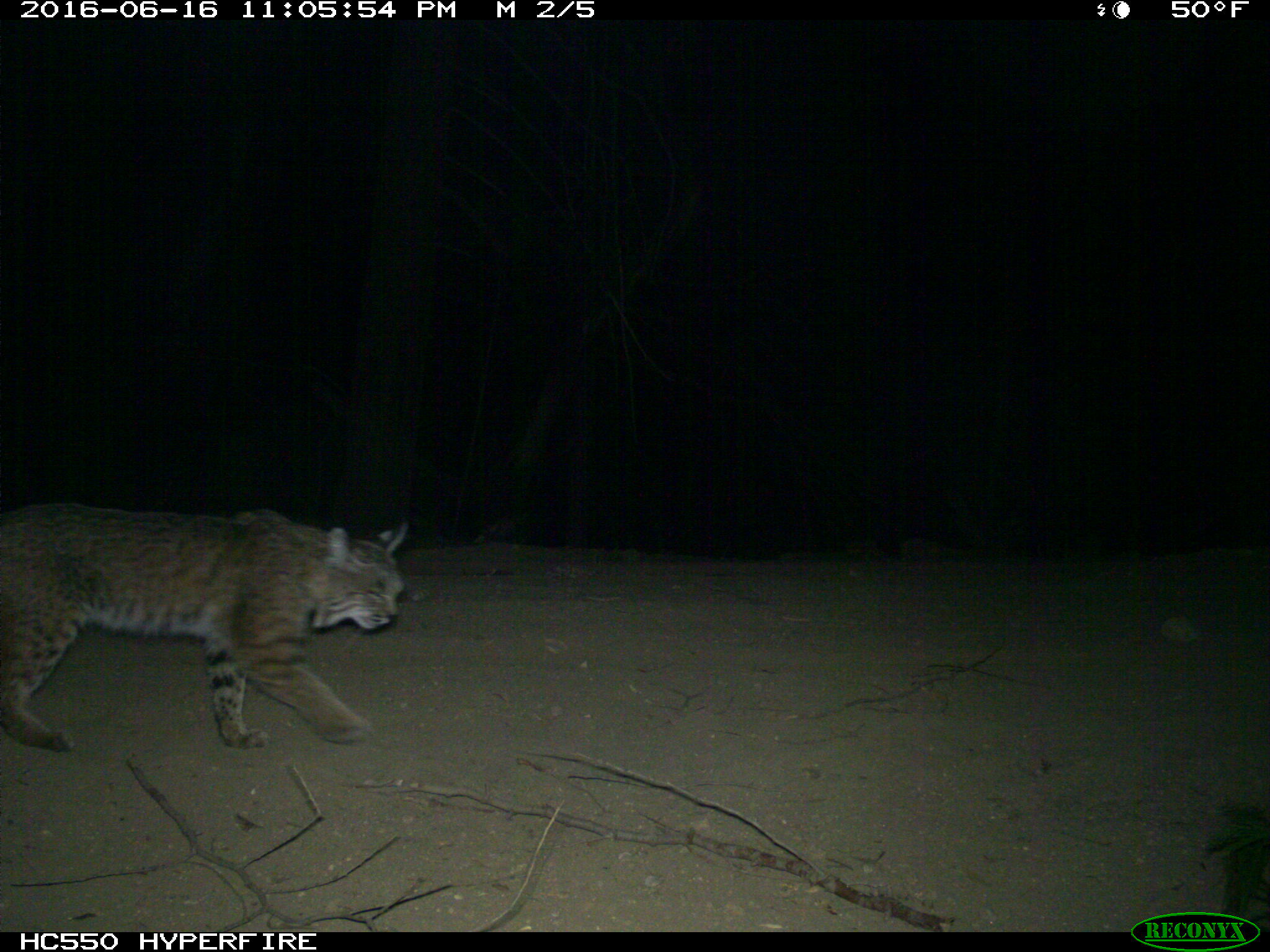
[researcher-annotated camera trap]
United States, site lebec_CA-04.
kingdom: Animalia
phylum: Chordata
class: Mammalia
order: Carnivora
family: Felidae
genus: Lynx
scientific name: Lynx rufus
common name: bobcat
Lynx rufus (bobcat).